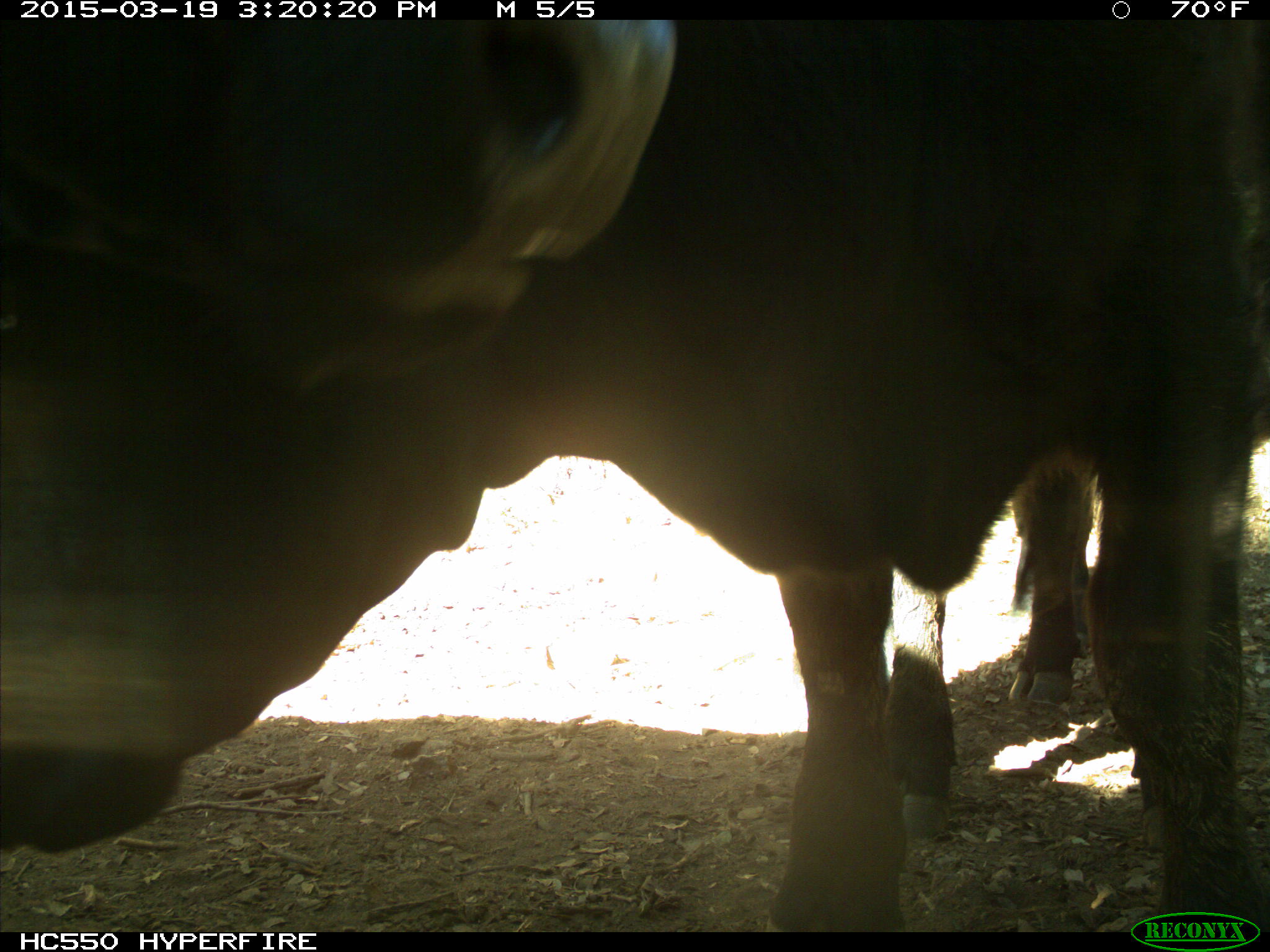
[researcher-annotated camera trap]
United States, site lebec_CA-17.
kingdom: Animalia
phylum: Chordata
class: Mammalia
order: Artiodactyla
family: Bovidae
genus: Bos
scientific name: Bos taurus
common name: domestic cow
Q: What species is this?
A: Bos taurus (domestic cow).